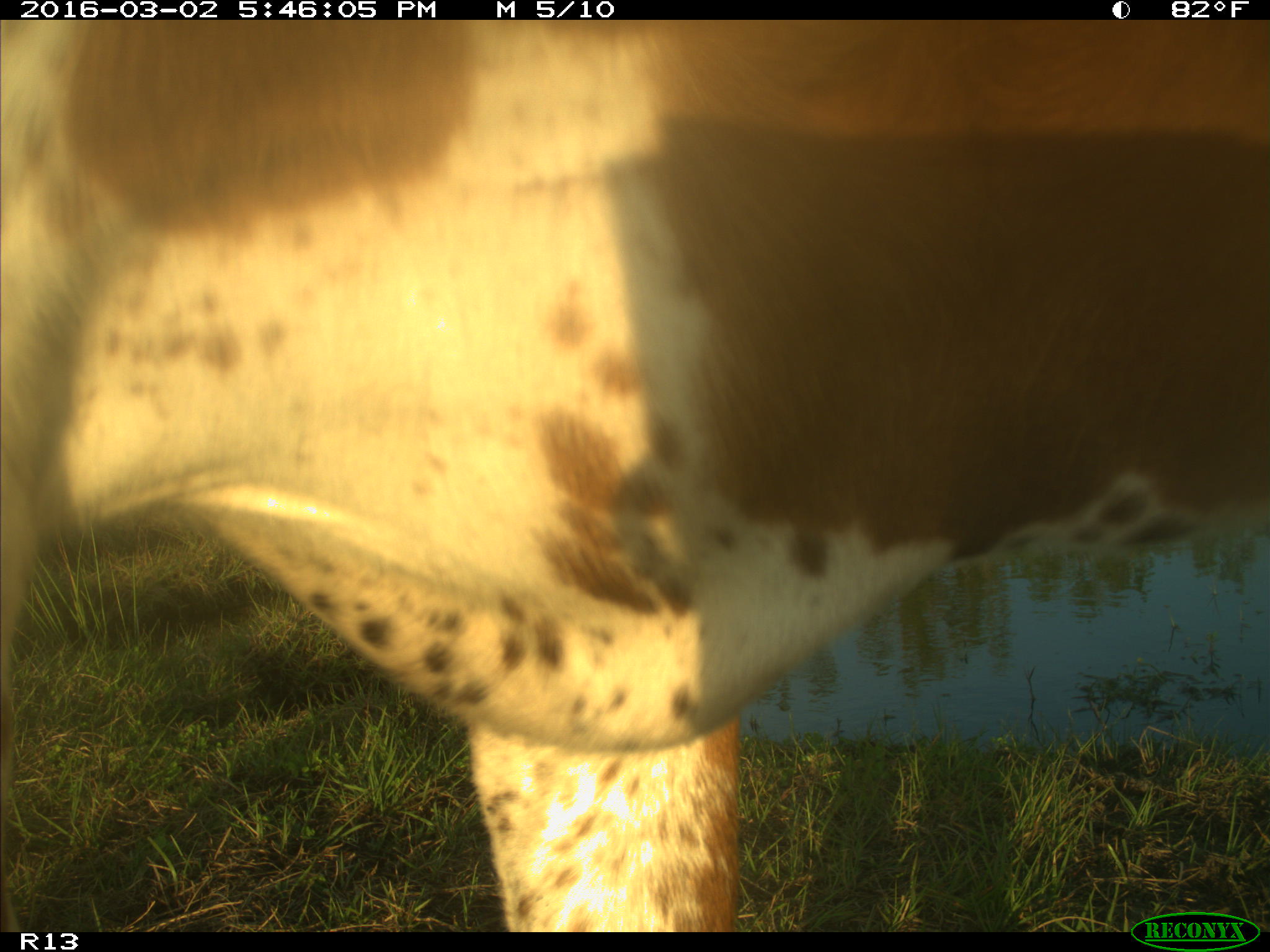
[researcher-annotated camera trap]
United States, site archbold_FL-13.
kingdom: Animalia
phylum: Chordata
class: Mammalia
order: Artiodactyla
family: Bovidae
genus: Bos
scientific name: Bos taurus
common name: domestic cow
Bos taurus (domestic cow).